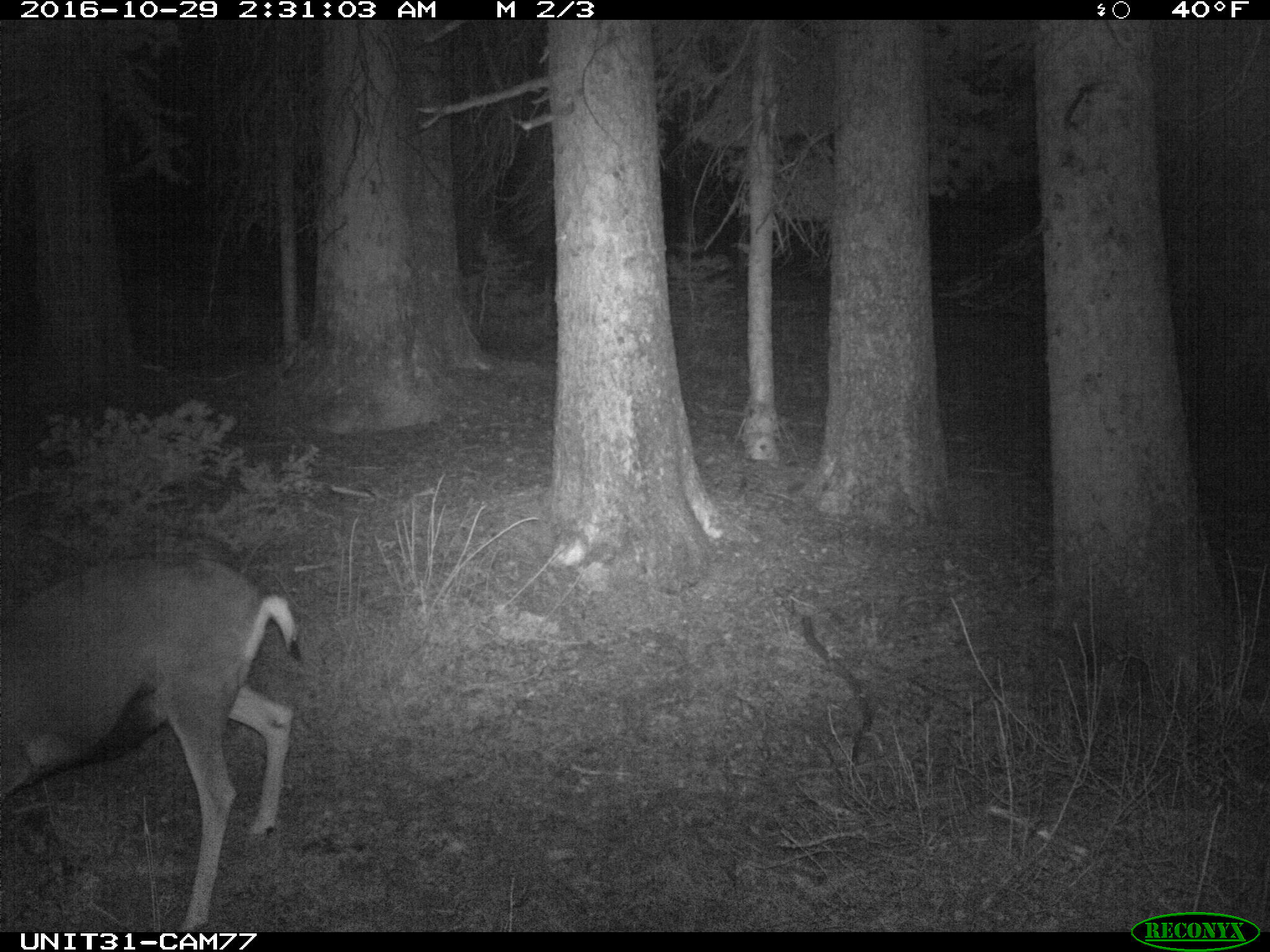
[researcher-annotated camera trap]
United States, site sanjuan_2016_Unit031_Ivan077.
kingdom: Animalia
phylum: Chordata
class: Mammalia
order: Artiodactyla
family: Cervidae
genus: Odocoileus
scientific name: Odocoileus hemionus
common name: mule deer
Odocoileus hemionus (mule deer).